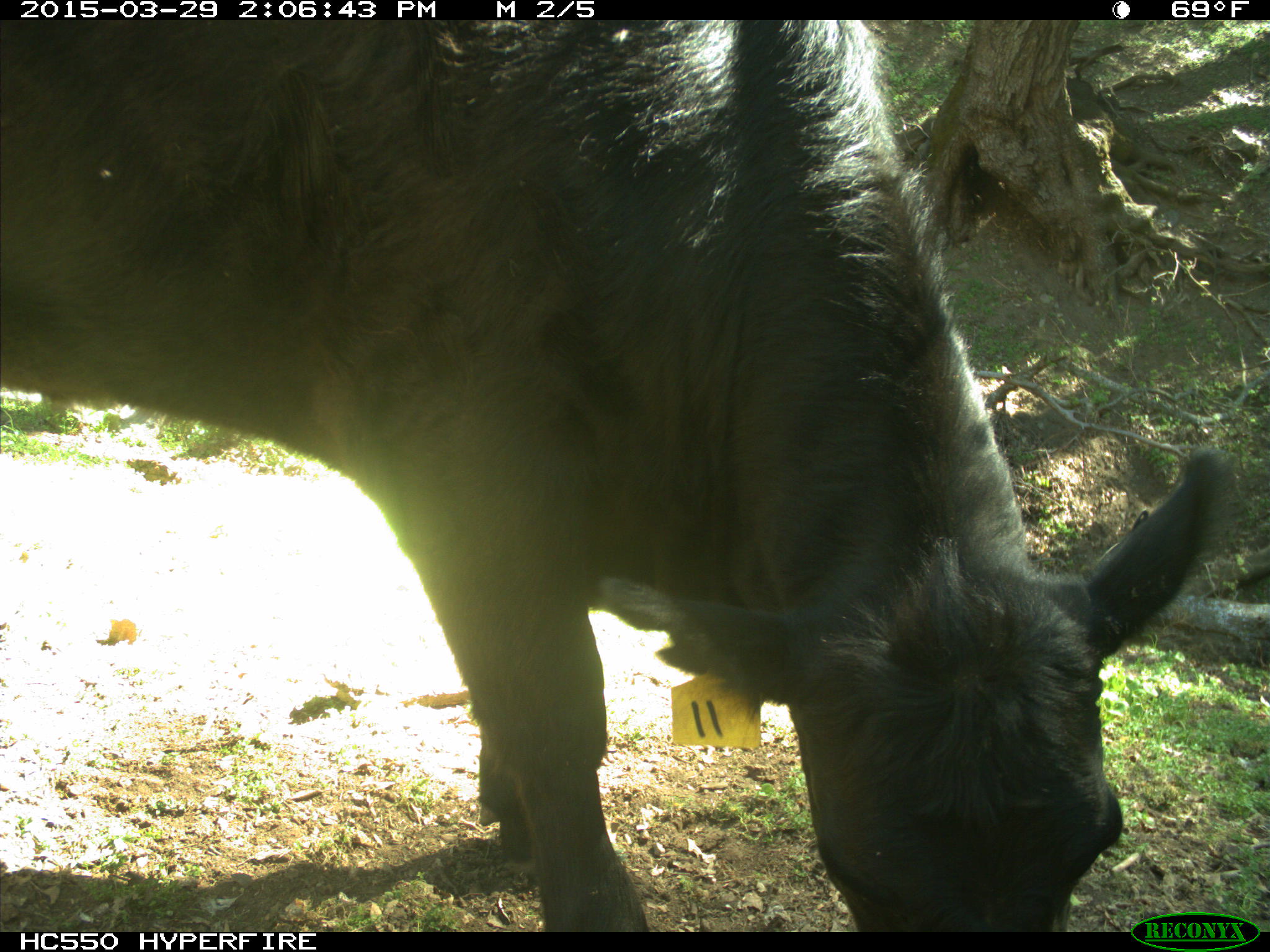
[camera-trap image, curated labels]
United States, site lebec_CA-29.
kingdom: Animalia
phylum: Chordata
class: Mammalia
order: Artiodactyla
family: Bovidae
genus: Bos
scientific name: Bos taurus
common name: domestic cow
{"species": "Bos taurus (domestic cow)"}